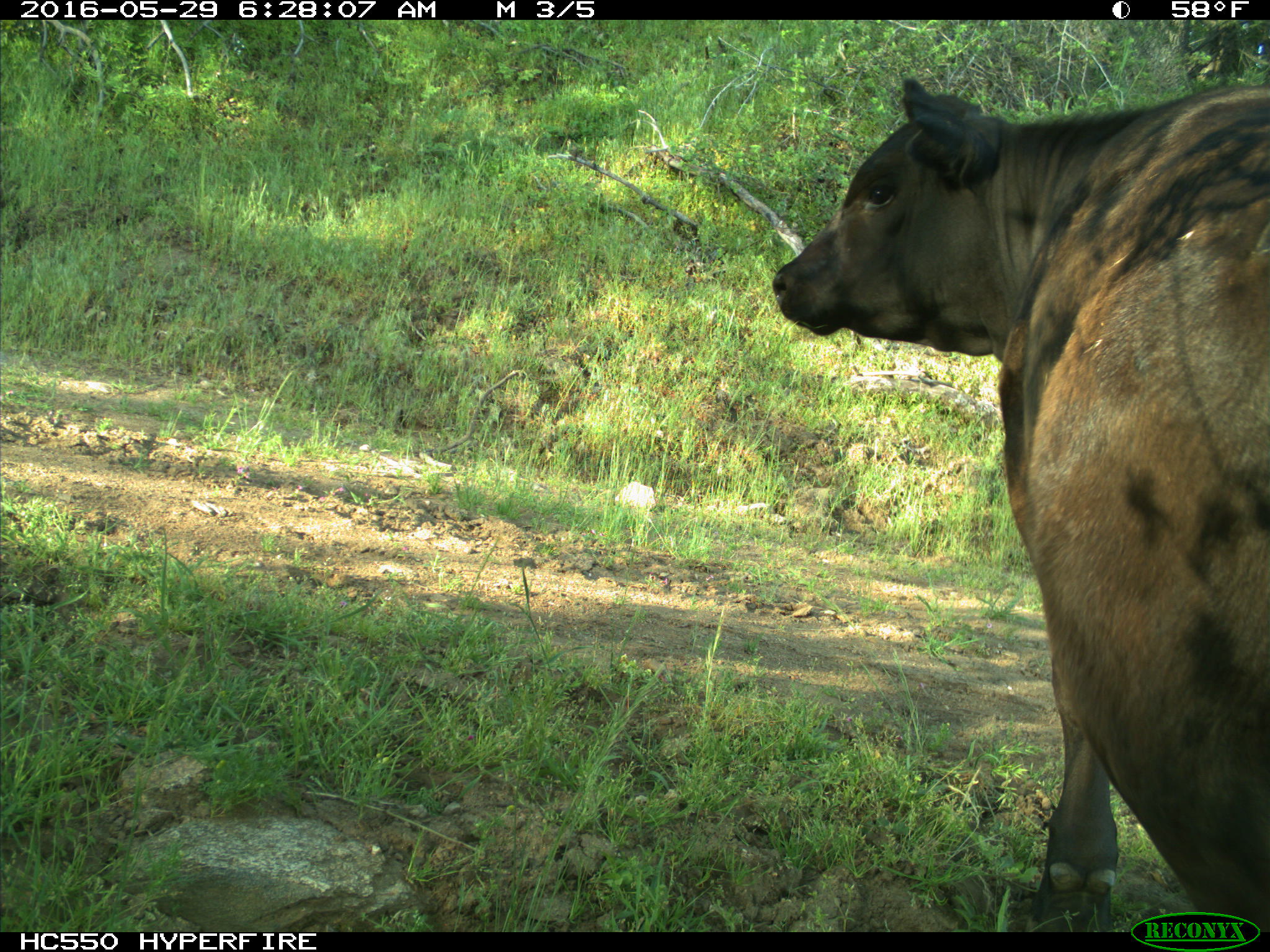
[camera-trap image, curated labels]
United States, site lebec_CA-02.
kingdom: Animalia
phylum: Chordata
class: Mammalia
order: Artiodactyla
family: Bovidae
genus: Bos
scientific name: Bos taurus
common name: domestic cow